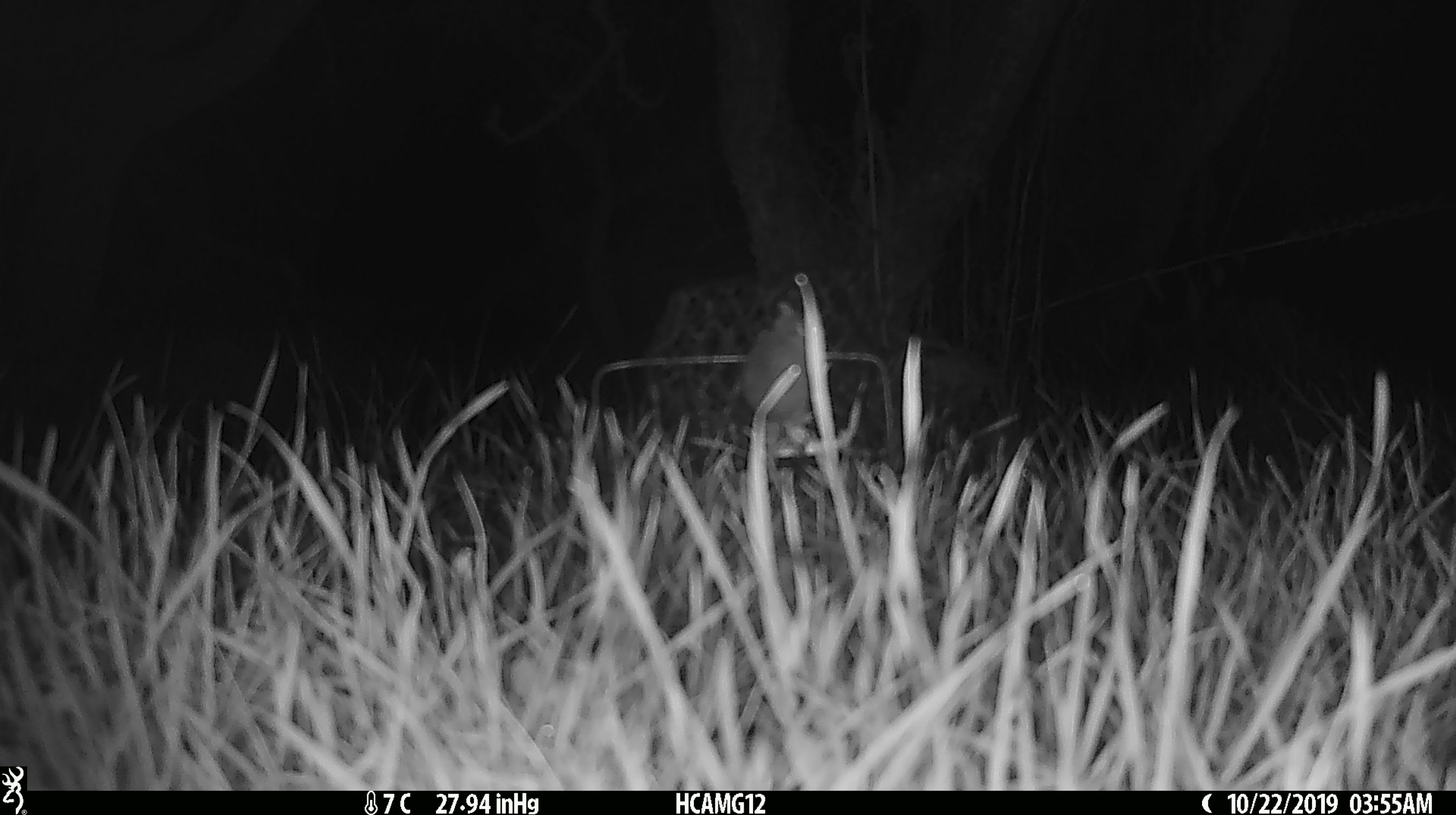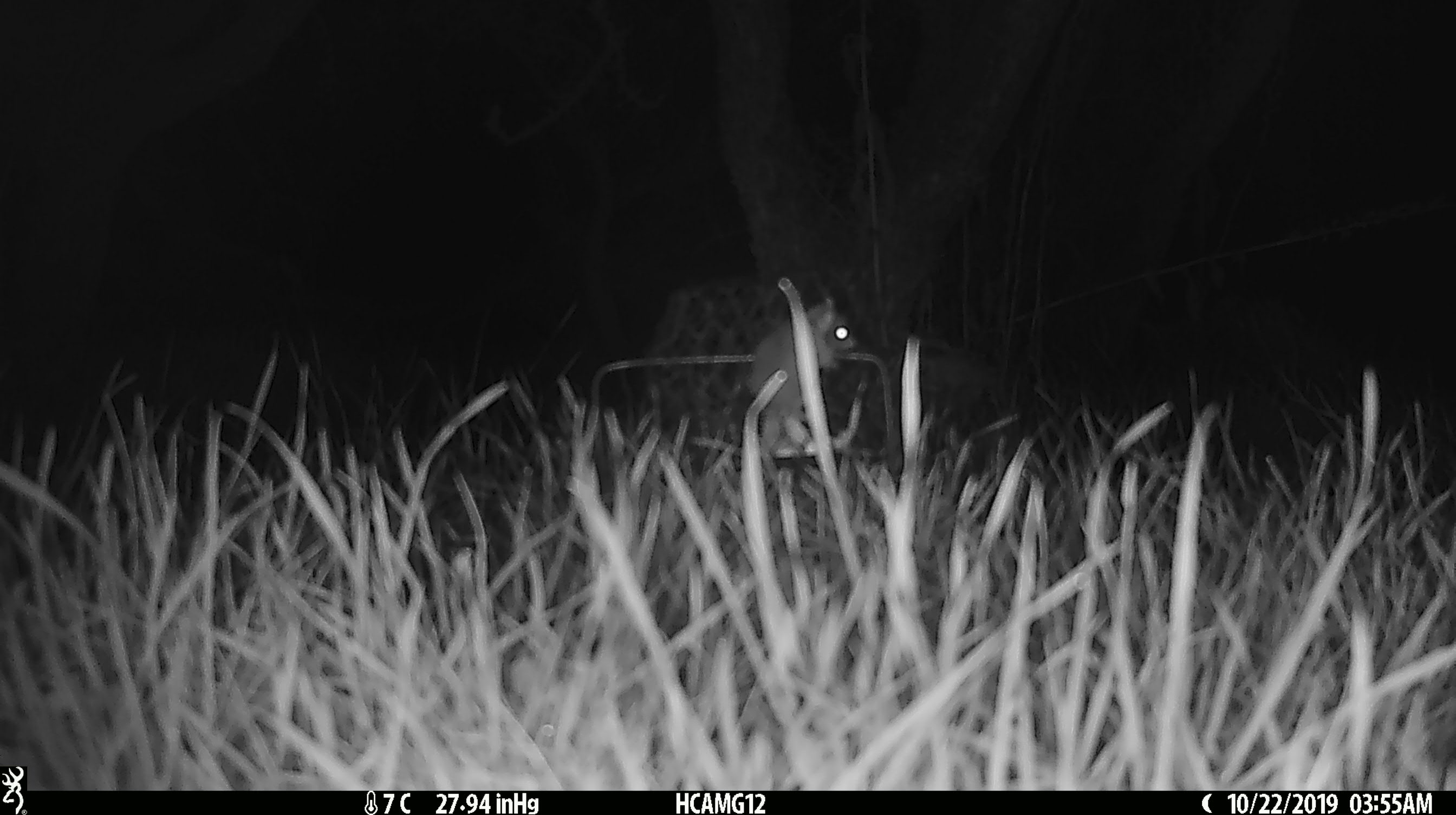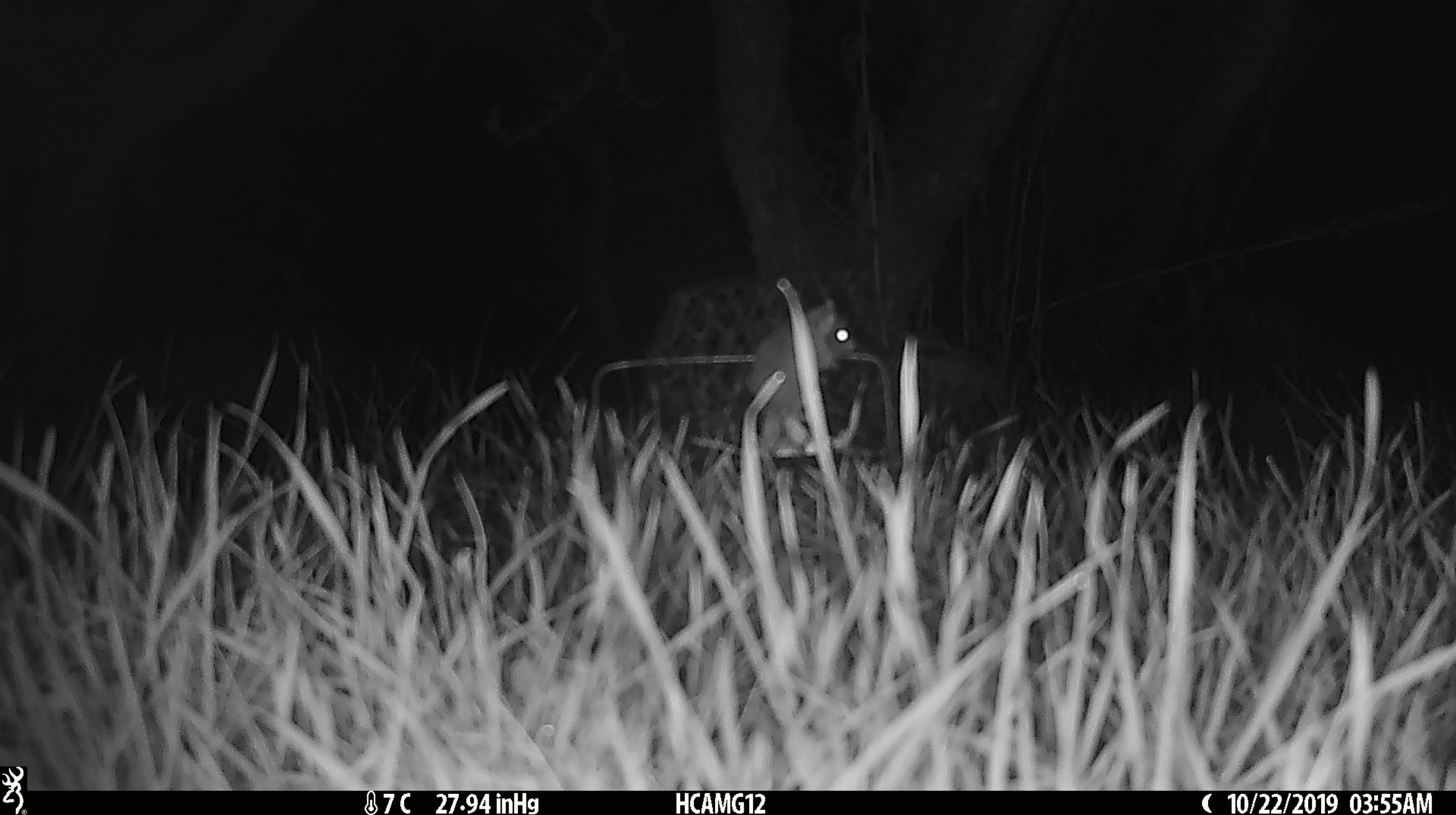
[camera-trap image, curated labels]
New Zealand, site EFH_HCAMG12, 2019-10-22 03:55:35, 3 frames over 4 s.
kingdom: Animalia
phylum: Chordata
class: Mammalia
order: Rodentia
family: Muridae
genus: Mus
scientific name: Mus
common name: mouse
Mouse (Mus).